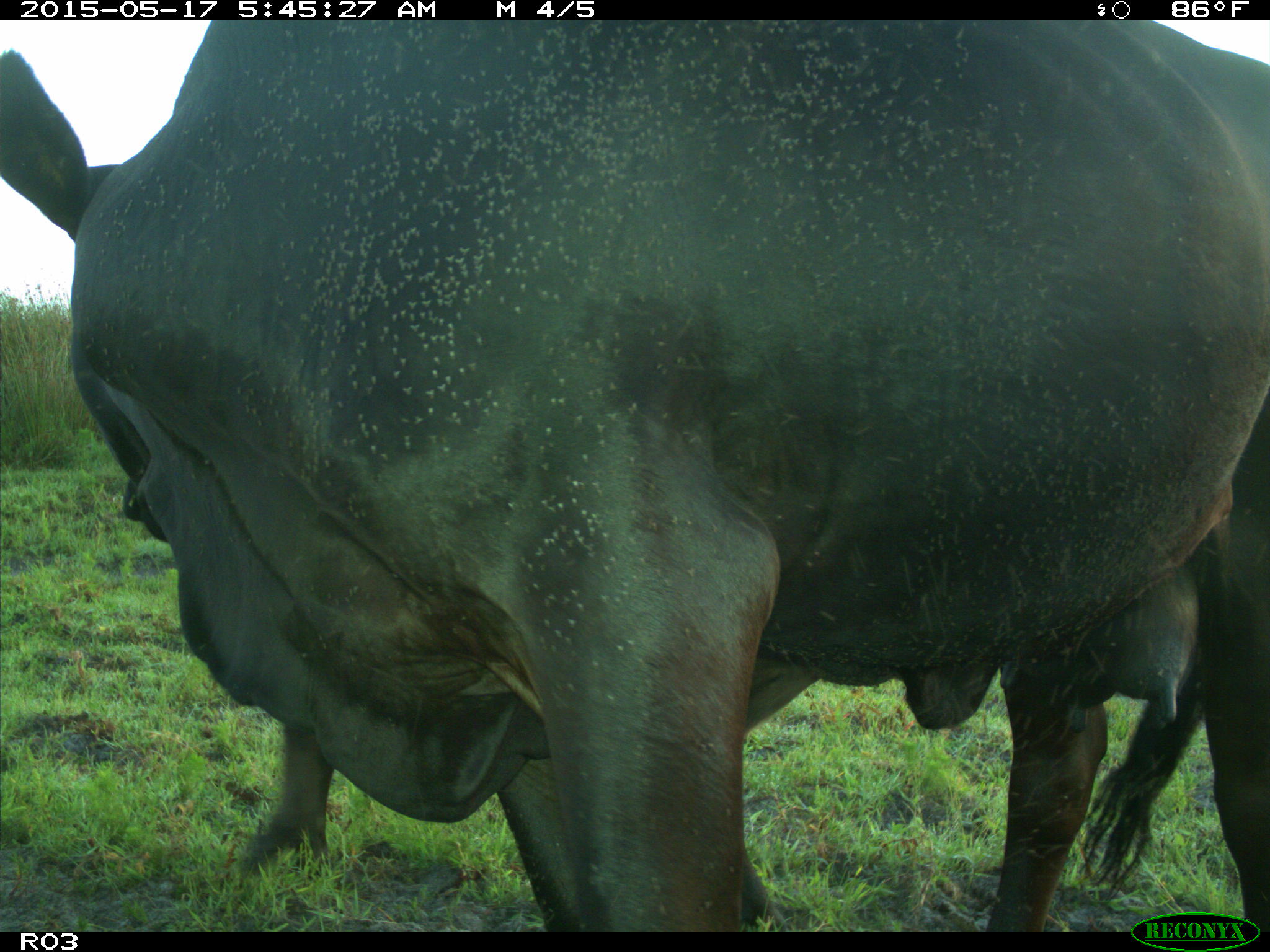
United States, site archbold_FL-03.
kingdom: Animalia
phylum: Chordata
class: Mammalia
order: Artiodactyla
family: Bovidae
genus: Bos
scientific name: Bos taurus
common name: domestic cow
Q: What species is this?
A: Bos taurus (domestic cow).